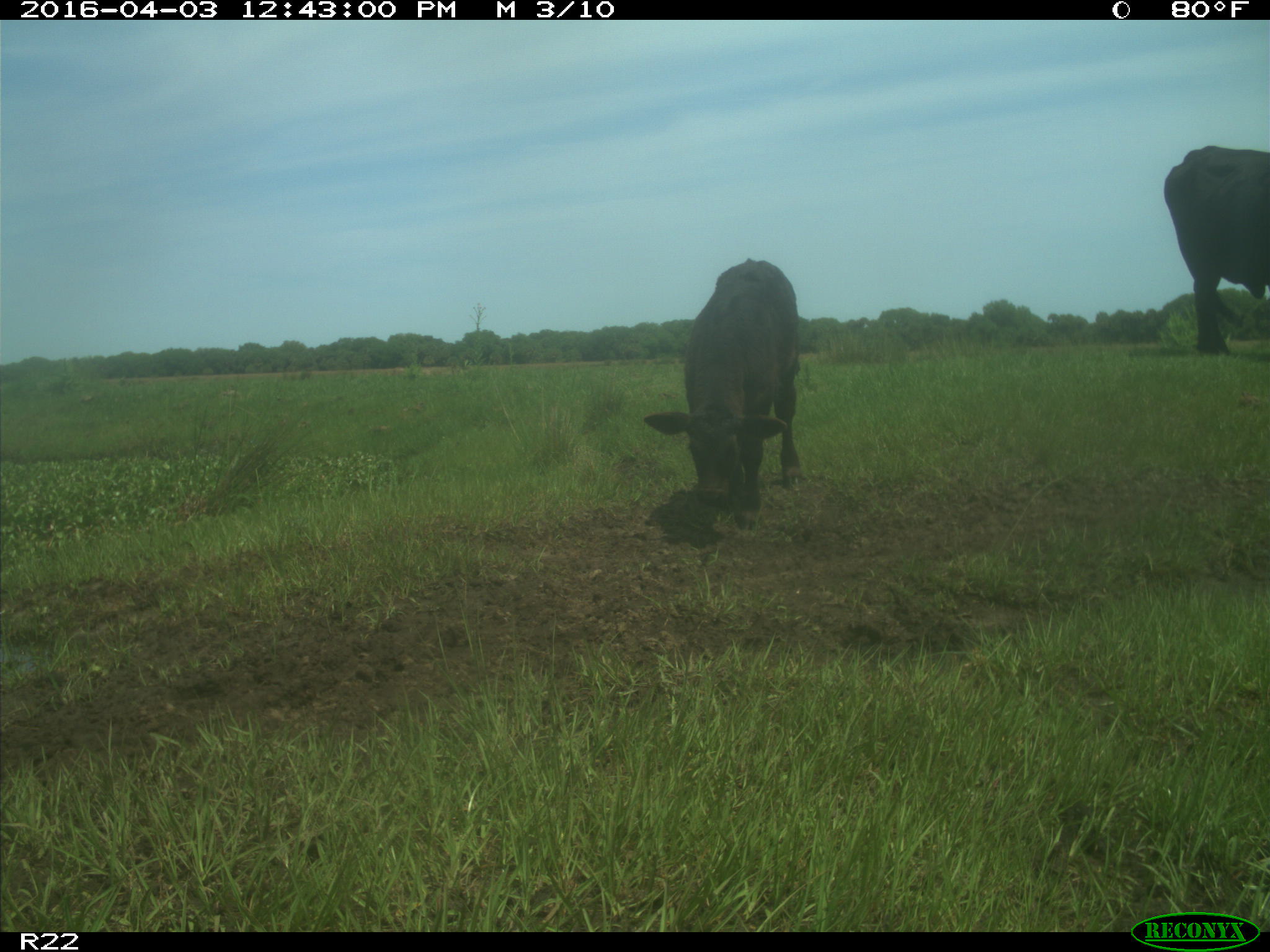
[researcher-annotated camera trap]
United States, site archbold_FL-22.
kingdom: Animalia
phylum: Chordata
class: Mammalia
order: Artiodactyla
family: Bovidae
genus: Bos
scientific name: Bos taurus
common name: domestic cow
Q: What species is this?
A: Bos taurus (domestic cow).